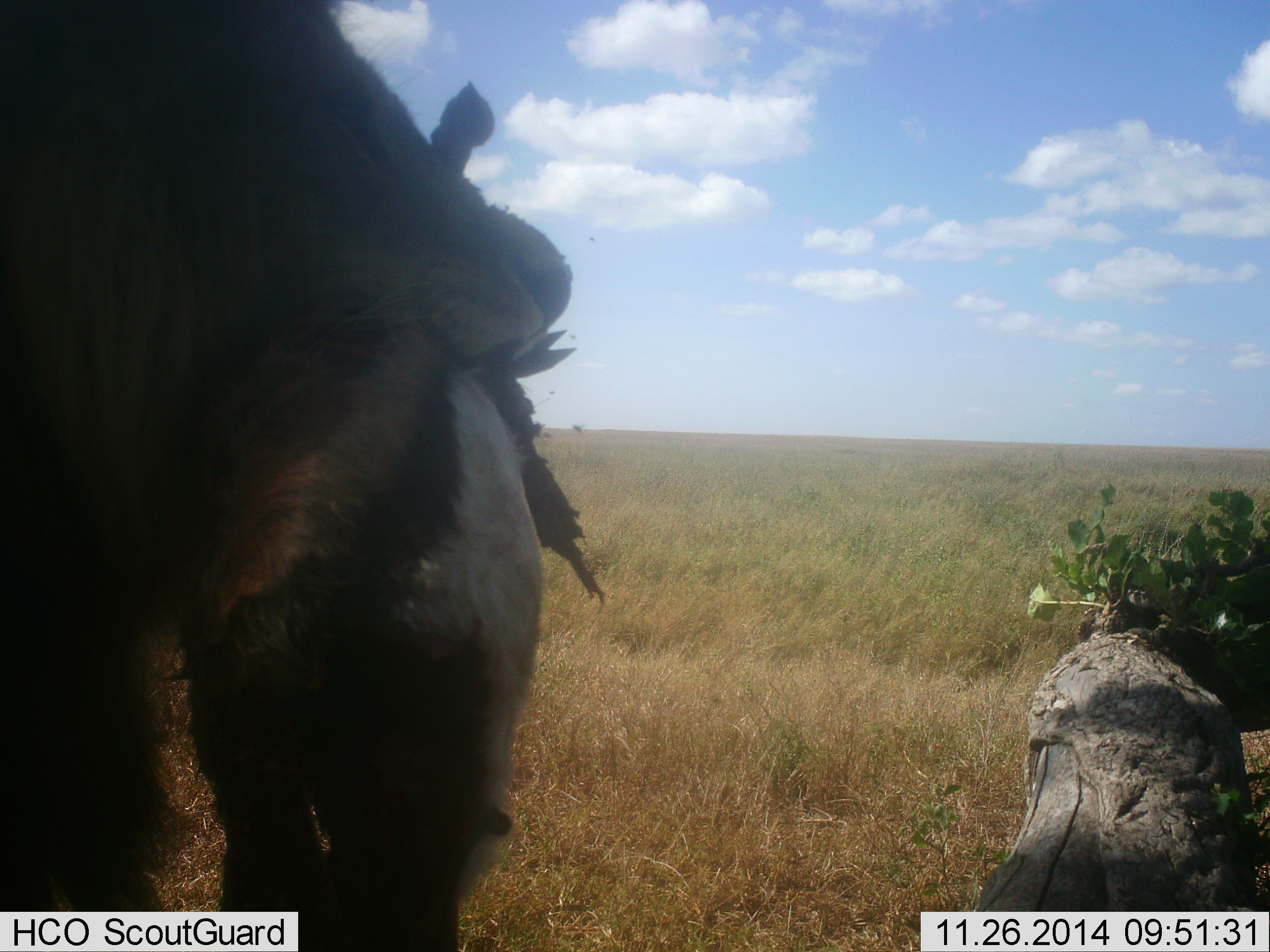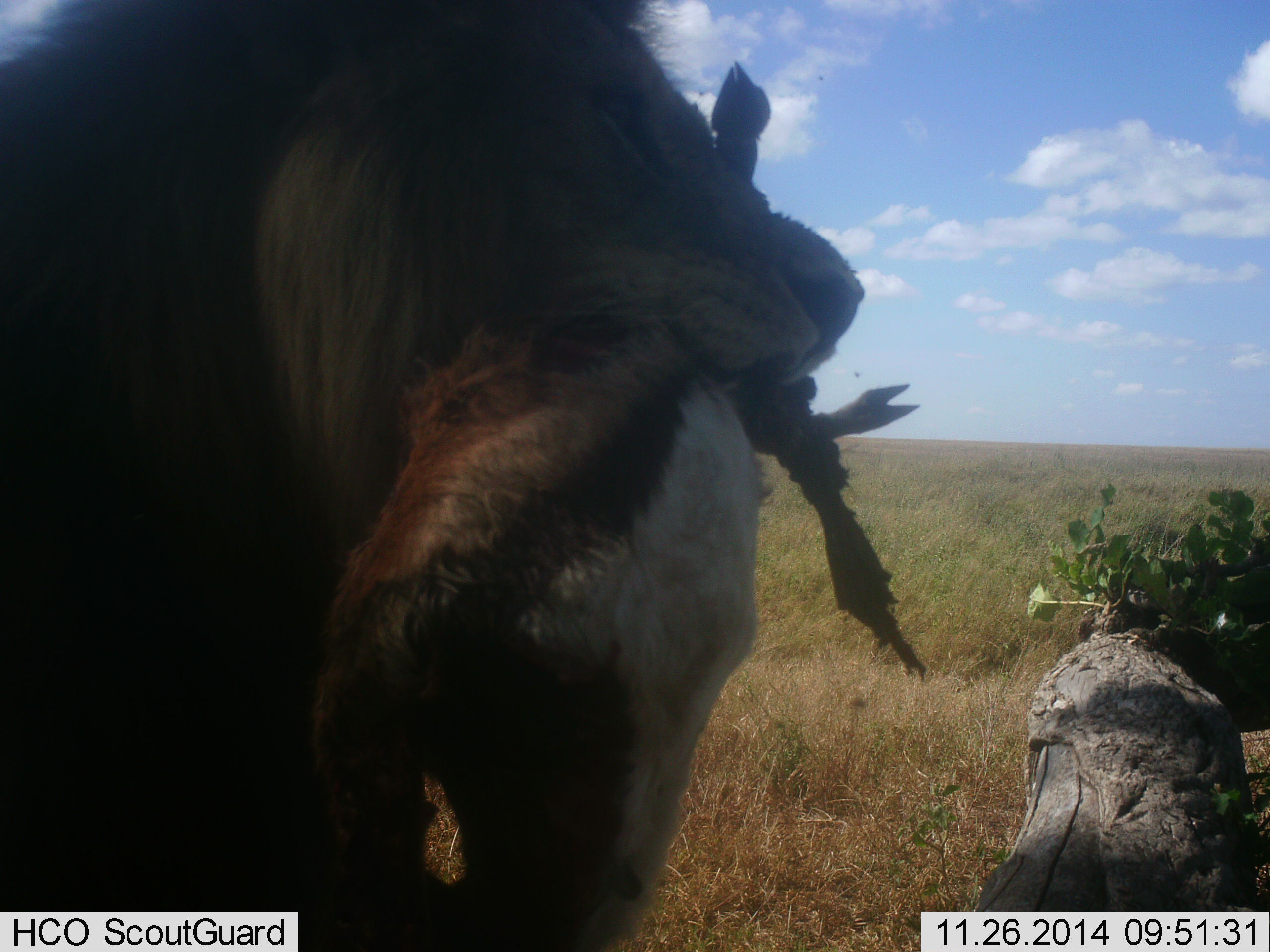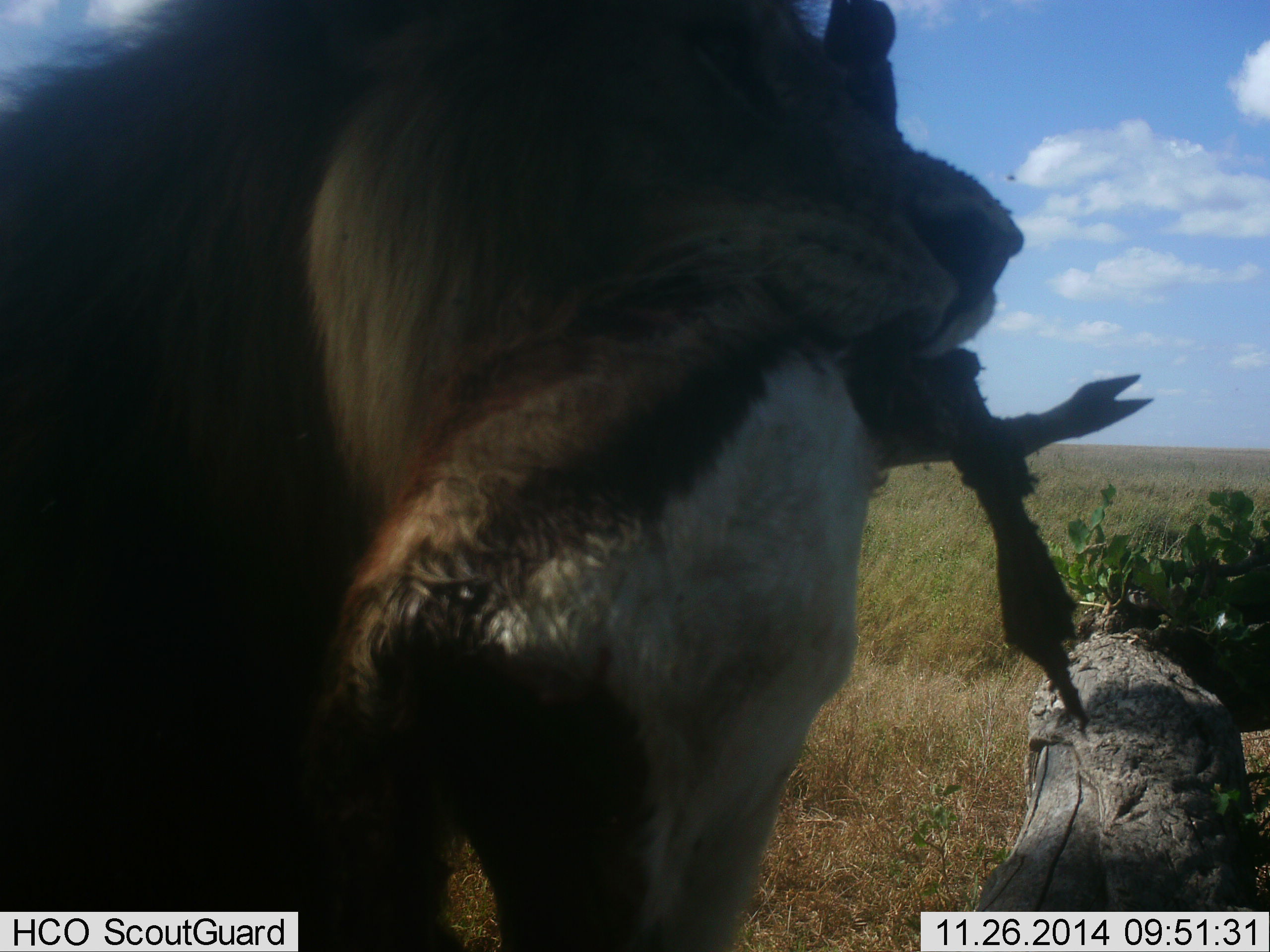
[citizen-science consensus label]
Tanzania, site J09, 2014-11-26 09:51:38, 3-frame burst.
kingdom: Animalia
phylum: Chordata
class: Mammalia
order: Carnivora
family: Felidae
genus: Panthera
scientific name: Panthera leo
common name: lion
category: lionmale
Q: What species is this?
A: Lionmale (lion) (Panthera leo).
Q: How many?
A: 1.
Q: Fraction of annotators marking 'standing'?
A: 18%.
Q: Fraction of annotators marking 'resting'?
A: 0%.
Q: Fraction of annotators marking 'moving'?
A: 29%.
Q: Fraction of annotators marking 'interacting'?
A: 6%.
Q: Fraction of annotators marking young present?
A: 0%.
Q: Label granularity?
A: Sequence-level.